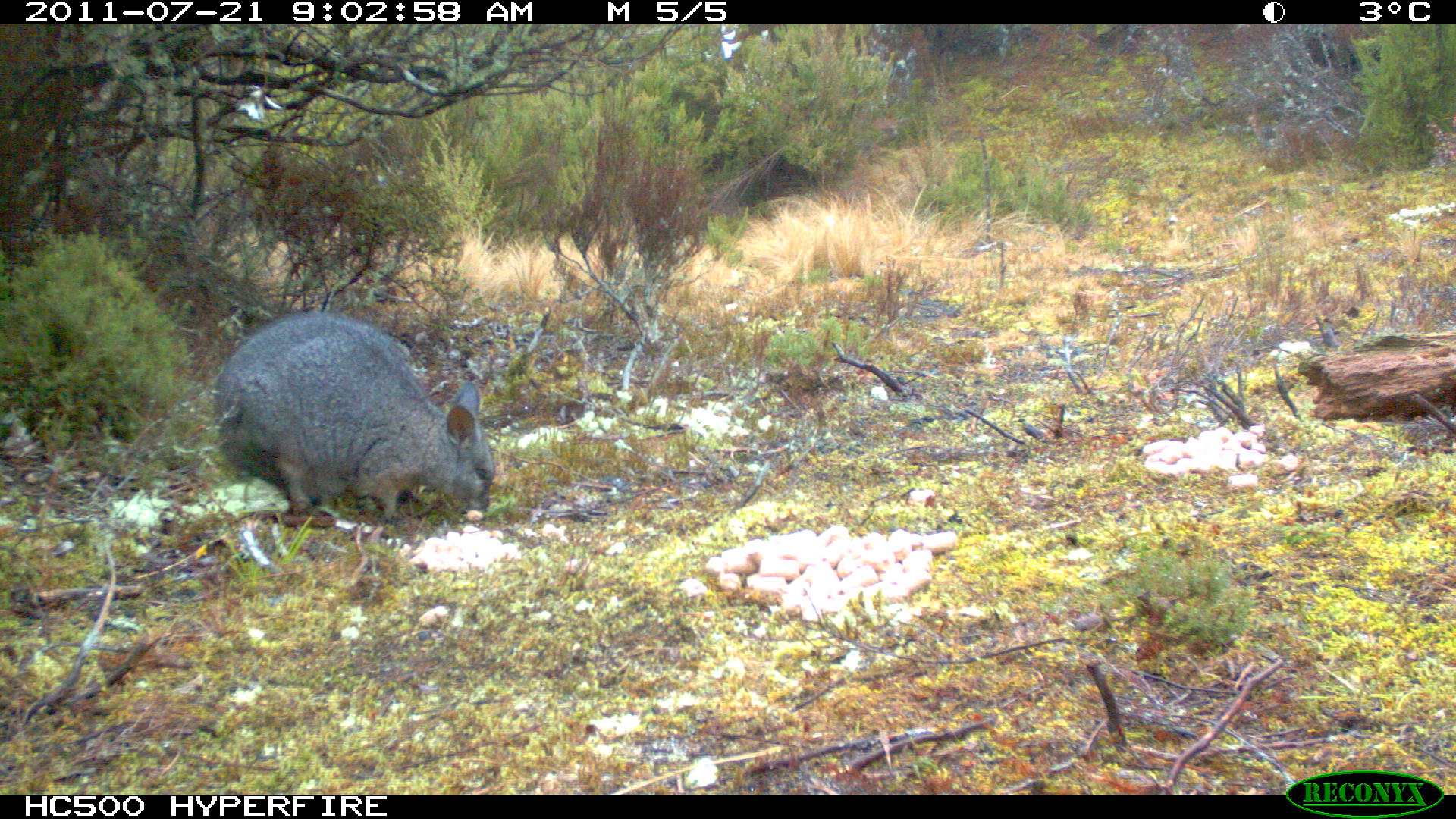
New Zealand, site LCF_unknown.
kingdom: Animalia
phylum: Chordata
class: Mammalia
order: Diprotodontia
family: Macropodidae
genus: Notamacropus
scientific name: Notamacropus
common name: wallaby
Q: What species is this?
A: Wallaby (Notamacropus).